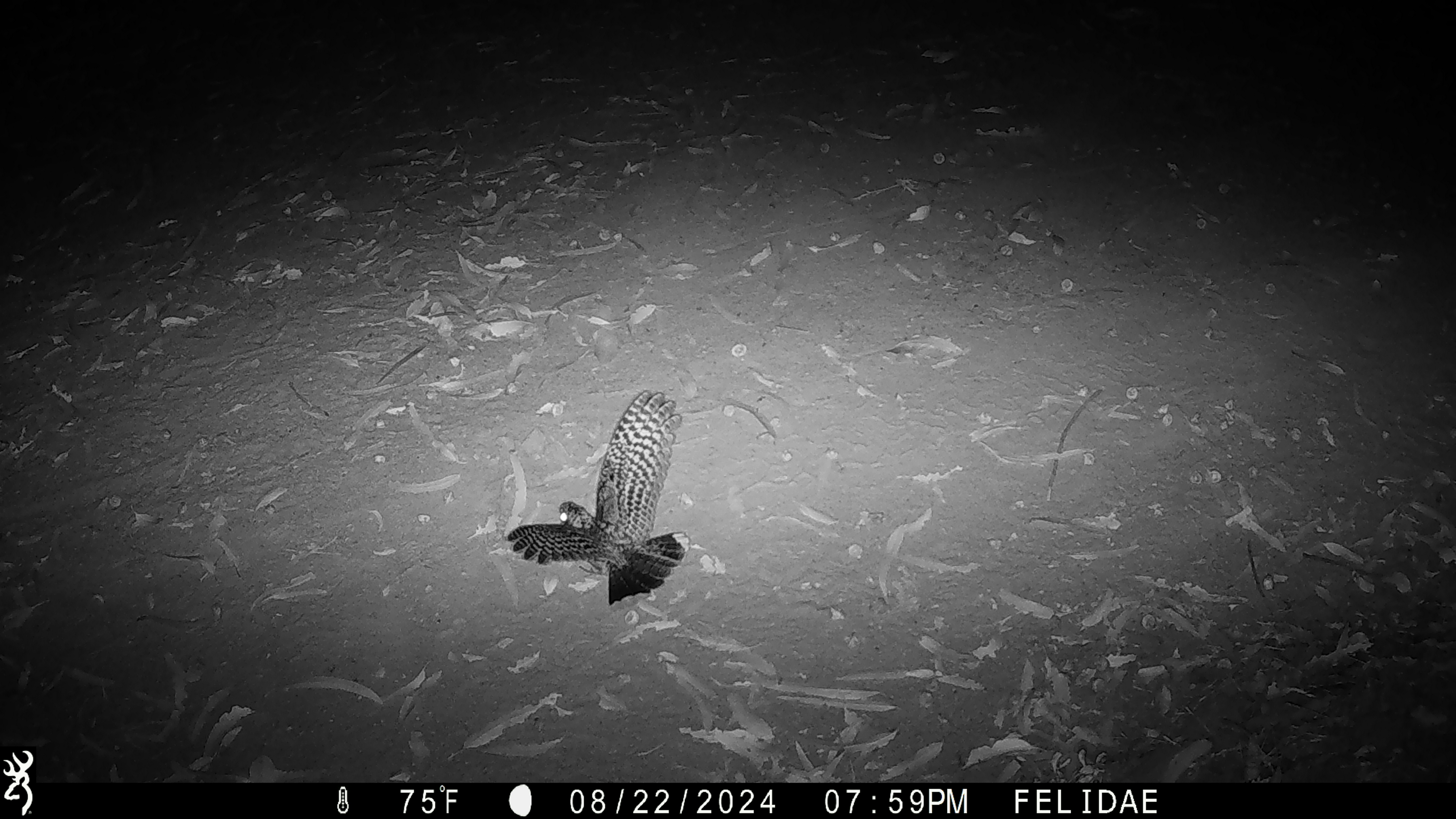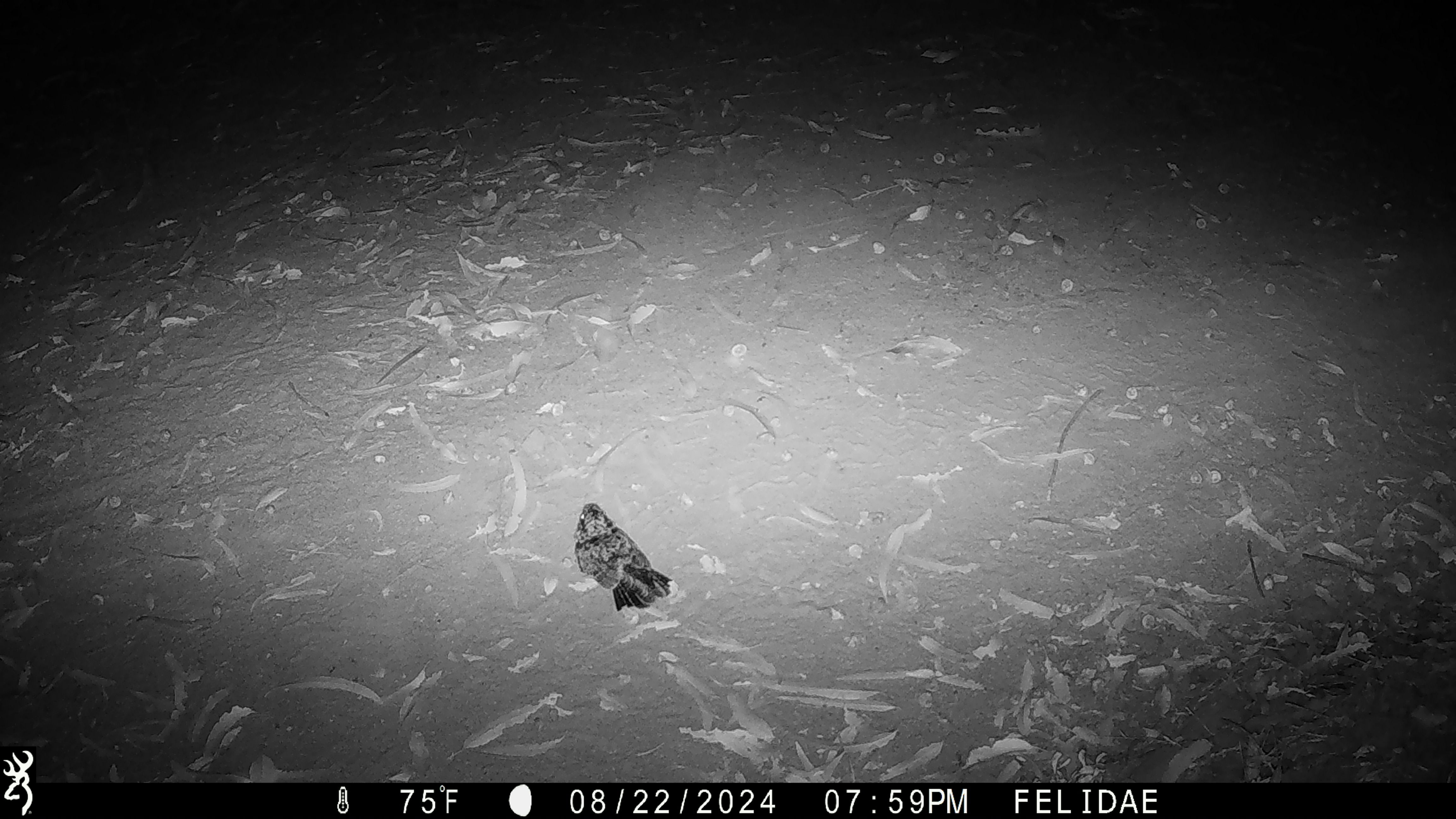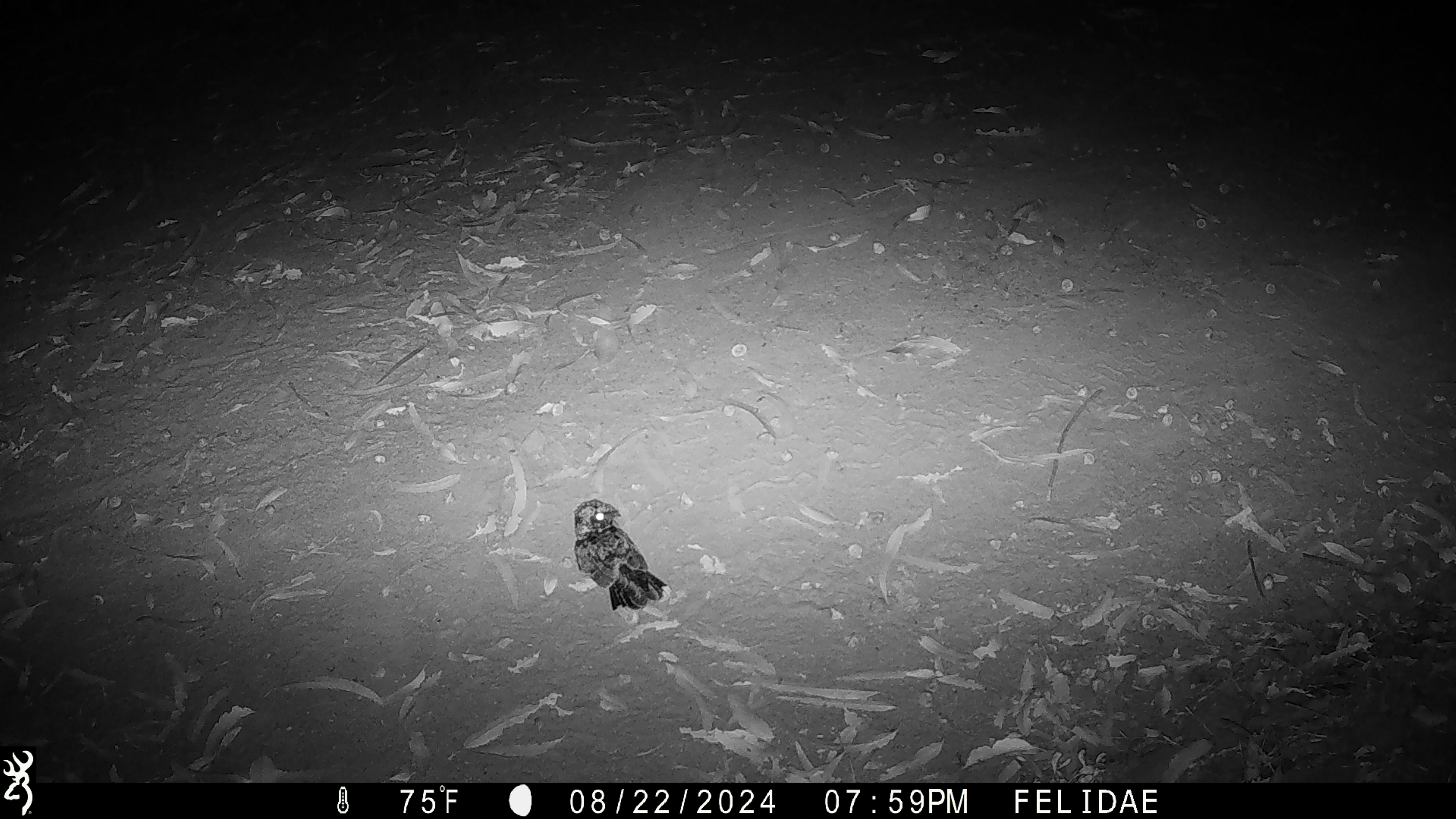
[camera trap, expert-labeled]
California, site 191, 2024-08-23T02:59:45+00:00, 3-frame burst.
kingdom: Animalia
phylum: Chordata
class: Aves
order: Strigiformes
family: Strigidae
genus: Megascops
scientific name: Megascops kennicottii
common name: western screech owl